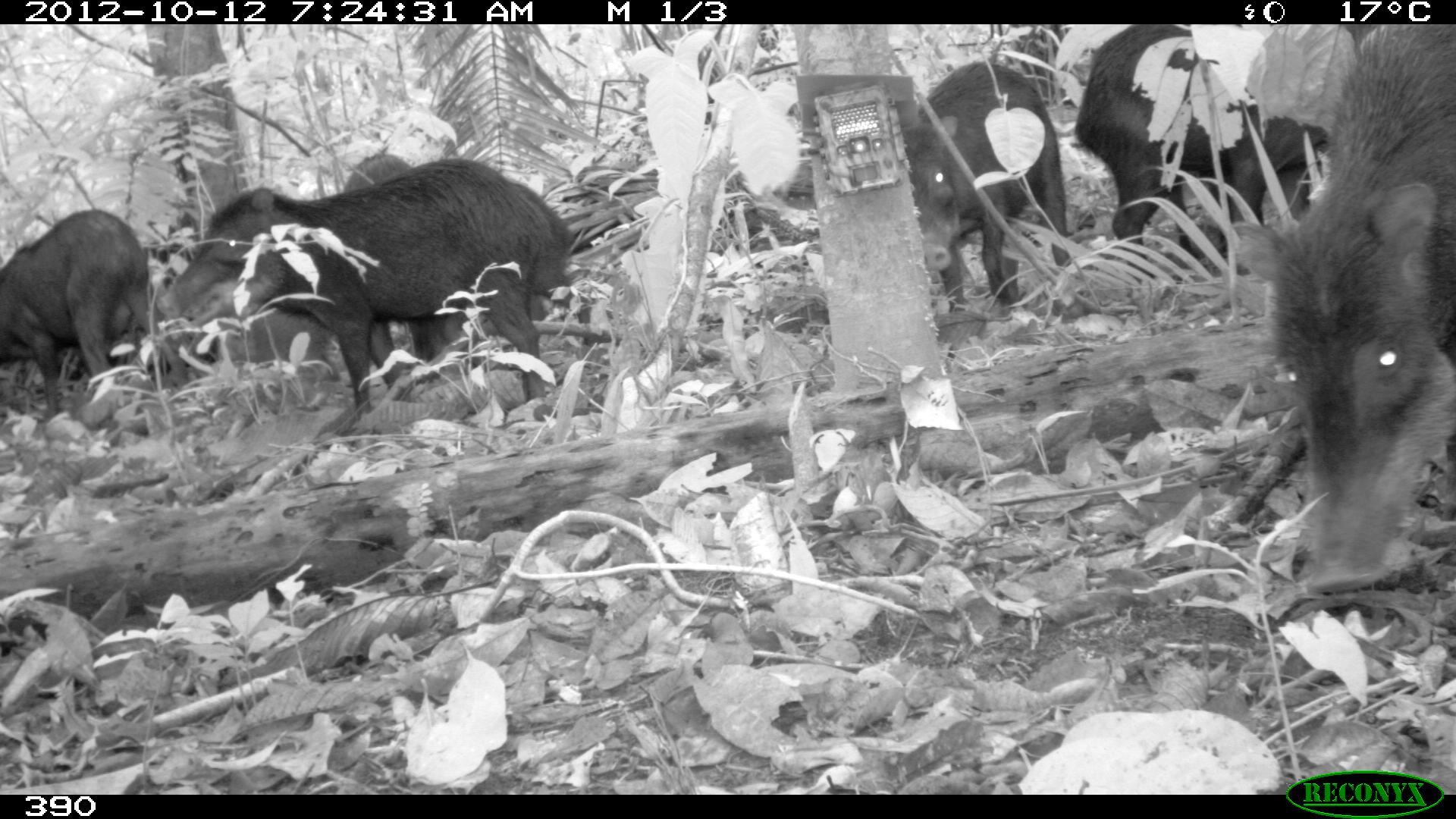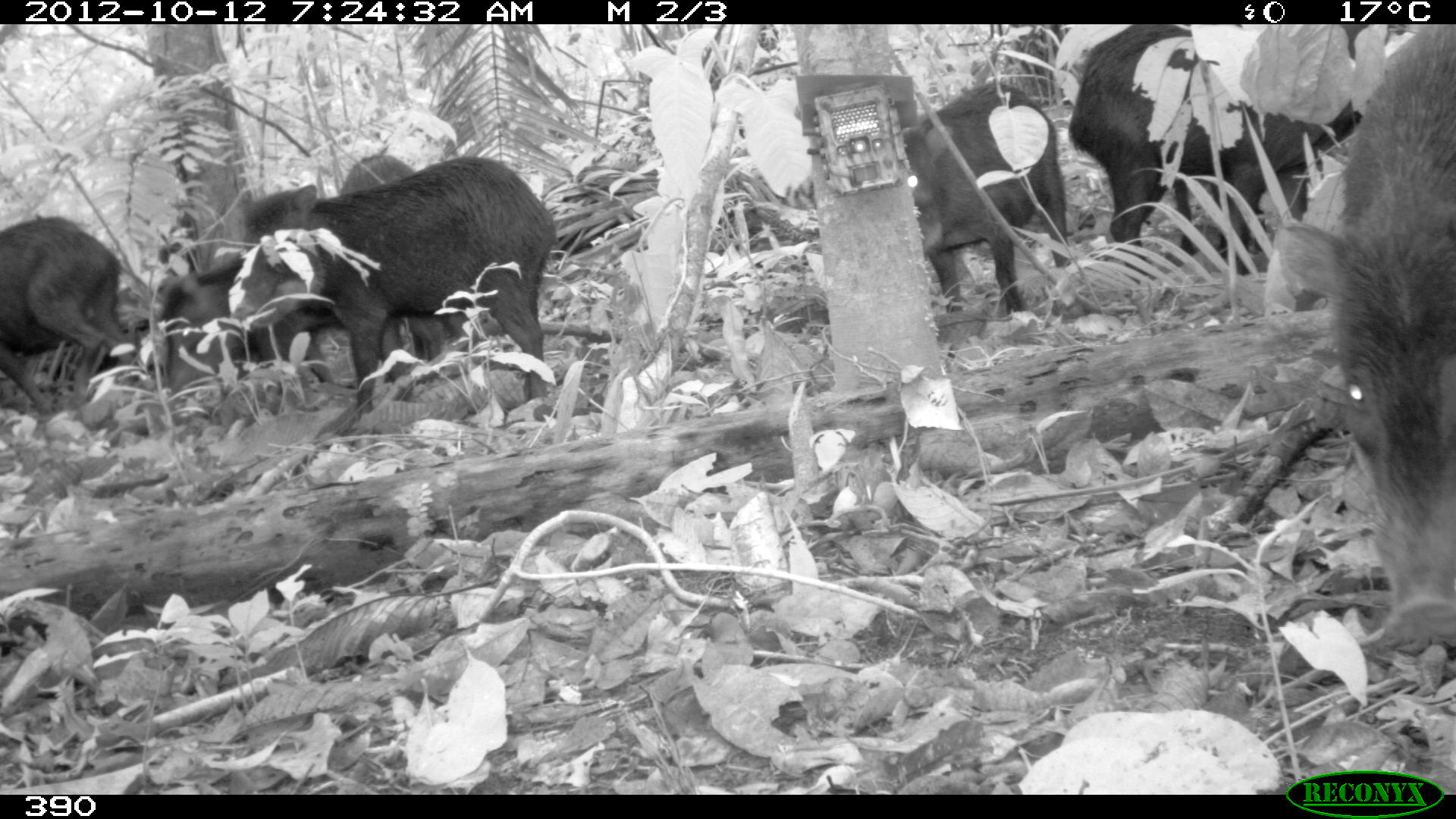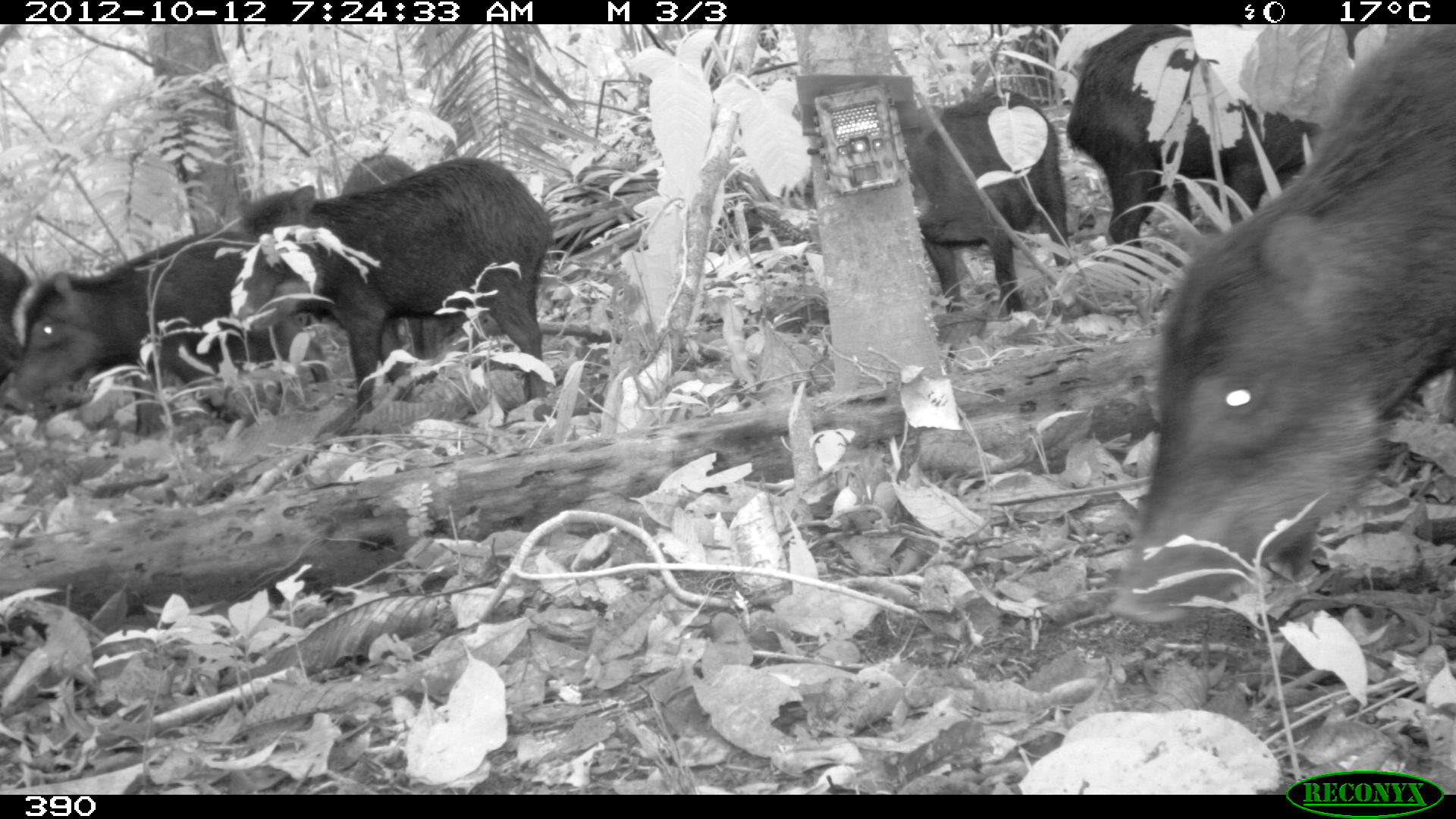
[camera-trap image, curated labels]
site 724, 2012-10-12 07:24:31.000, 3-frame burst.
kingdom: Animalia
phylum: Chordata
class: Mammalia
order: Artiodactyla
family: Tayassuidae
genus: Tayassu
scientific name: Tayassu pecari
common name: white-lipped peccary